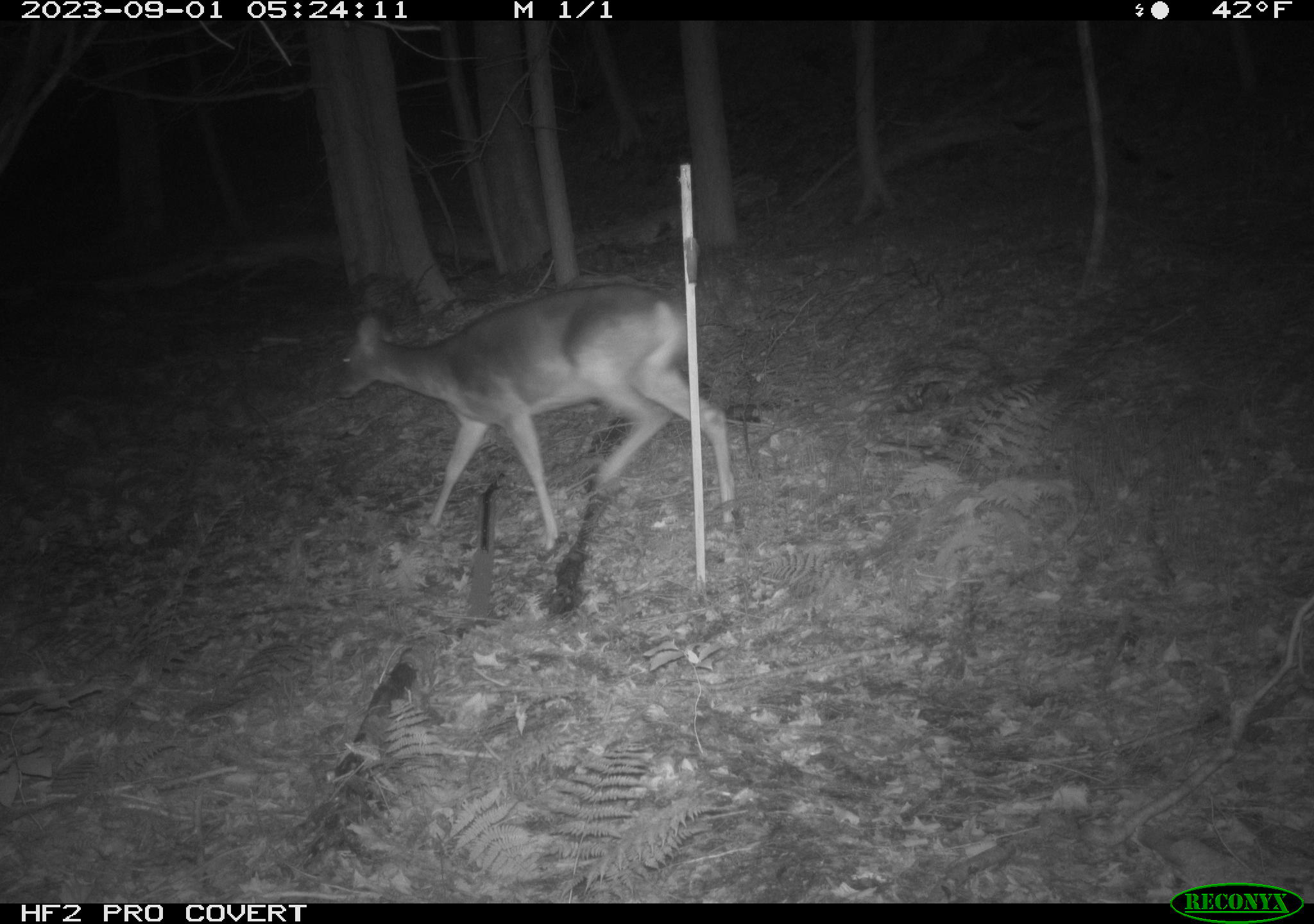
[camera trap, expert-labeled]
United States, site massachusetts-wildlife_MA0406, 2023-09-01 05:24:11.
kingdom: Animalia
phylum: Chordata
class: Mammalia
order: Artiodactyla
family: Cervidae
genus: Odocoileus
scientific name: Odocoileus virginianus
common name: white-tailed deer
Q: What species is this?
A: White-tailed deer (Odocoileus virginianus).